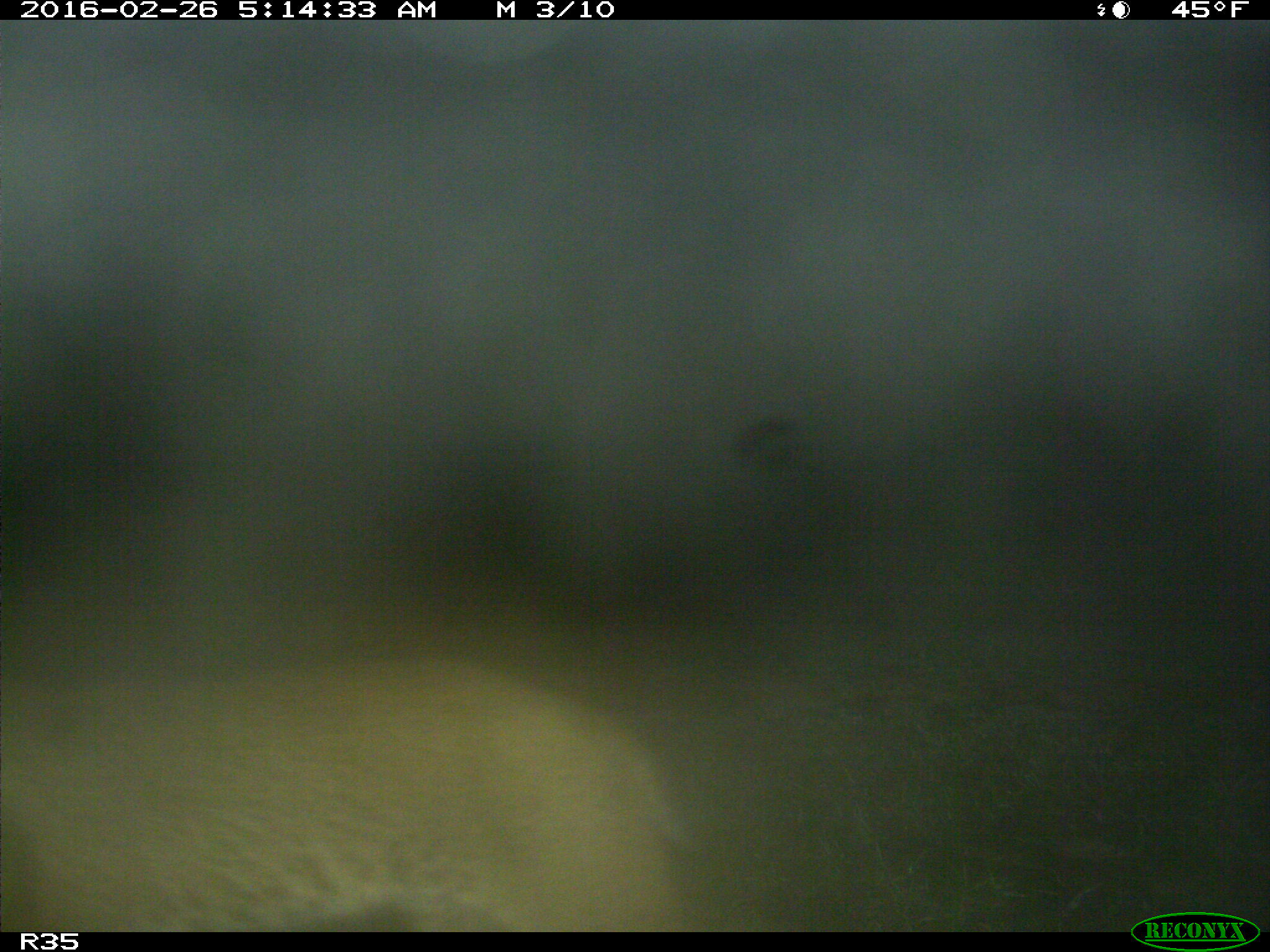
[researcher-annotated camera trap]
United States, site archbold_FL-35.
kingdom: Animalia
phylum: Chordata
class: Mammalia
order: Carnivora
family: Felidae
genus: Lynx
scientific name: Lynx rufus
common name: bobcat